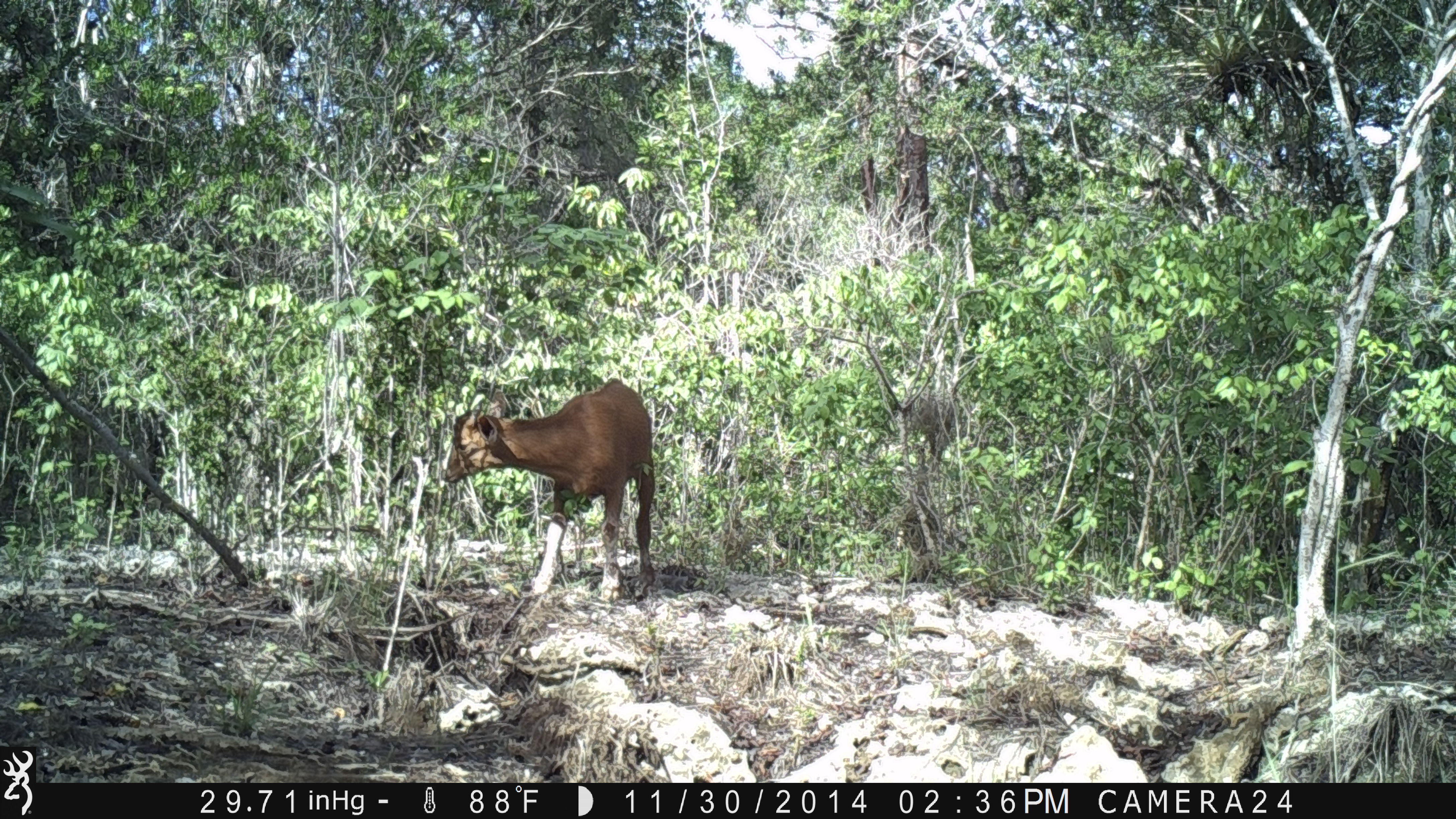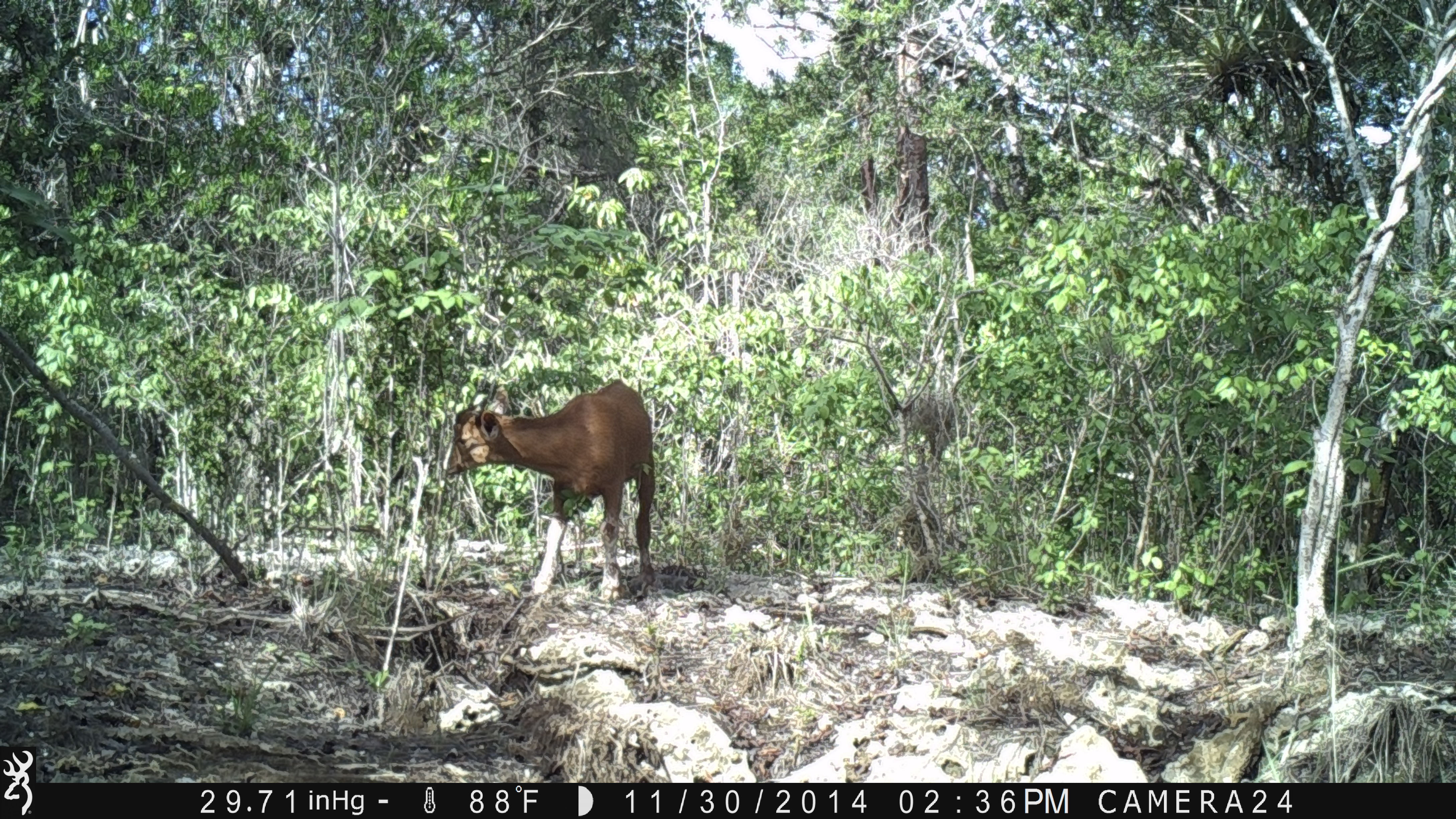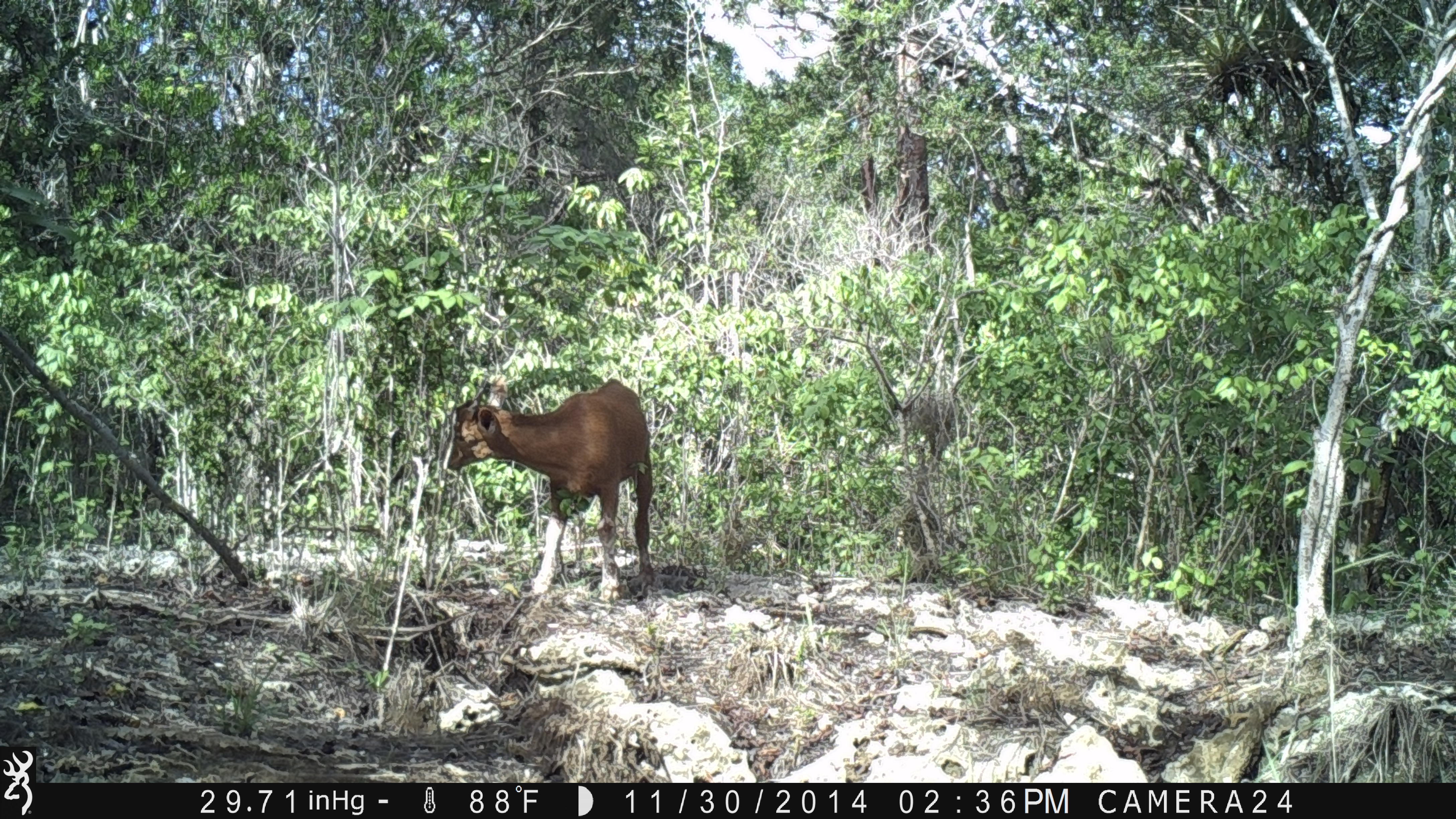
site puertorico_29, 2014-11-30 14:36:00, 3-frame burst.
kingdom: Animalia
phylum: Chordata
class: Mammalia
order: Artiodactyla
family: Bovidae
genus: Capra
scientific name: Capra hircus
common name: goat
Goat (Capra hircus).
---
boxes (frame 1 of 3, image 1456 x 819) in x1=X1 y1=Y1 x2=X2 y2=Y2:
goat: x1=438 y1=379 x2=656 y2=604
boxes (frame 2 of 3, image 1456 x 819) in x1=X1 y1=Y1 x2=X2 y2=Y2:
goat: x1=441 y1=379 x2=656 y2=602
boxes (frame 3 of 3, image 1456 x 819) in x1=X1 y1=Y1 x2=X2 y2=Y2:
goat: x1=438 y1=376 x2=654 y2=604